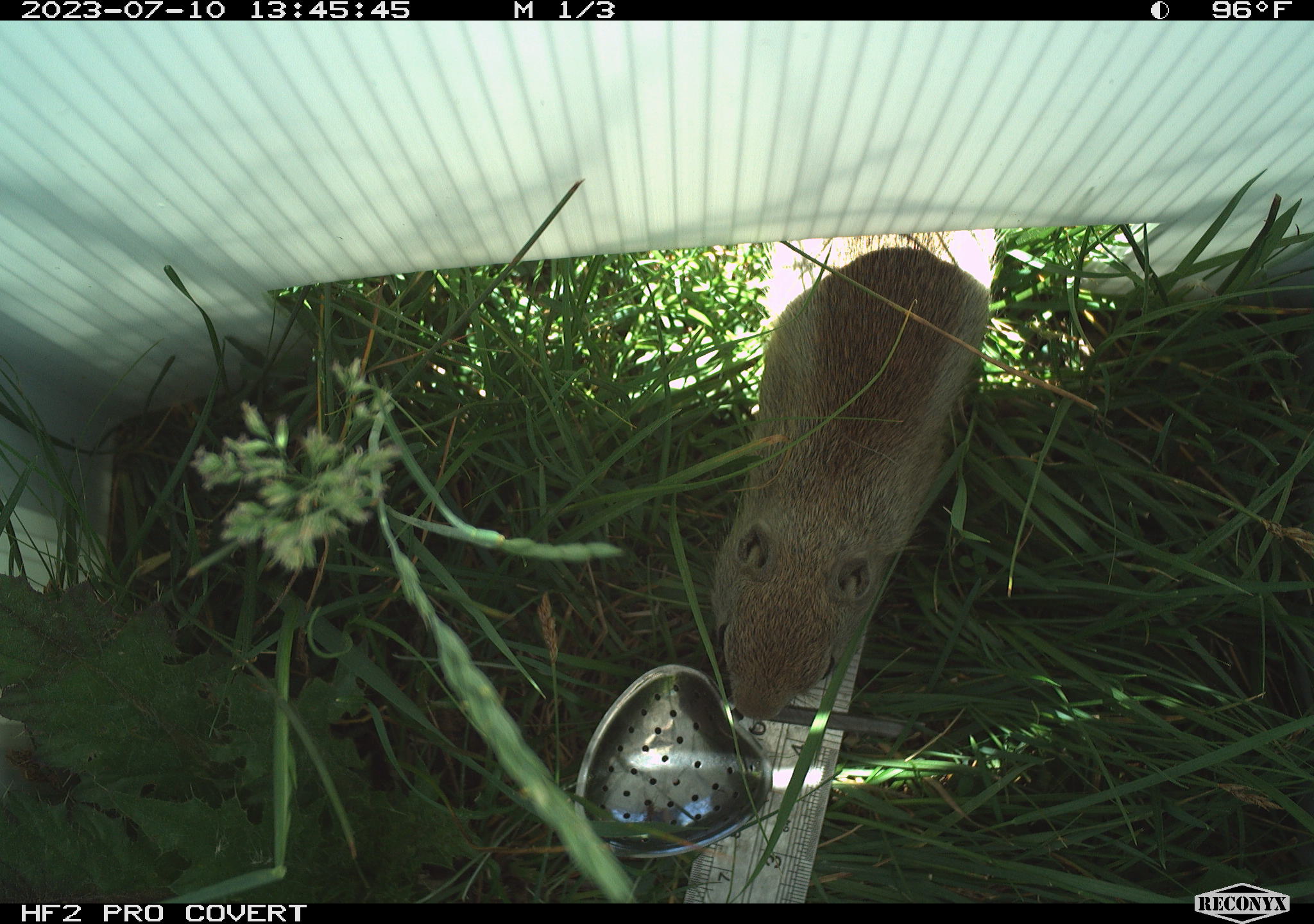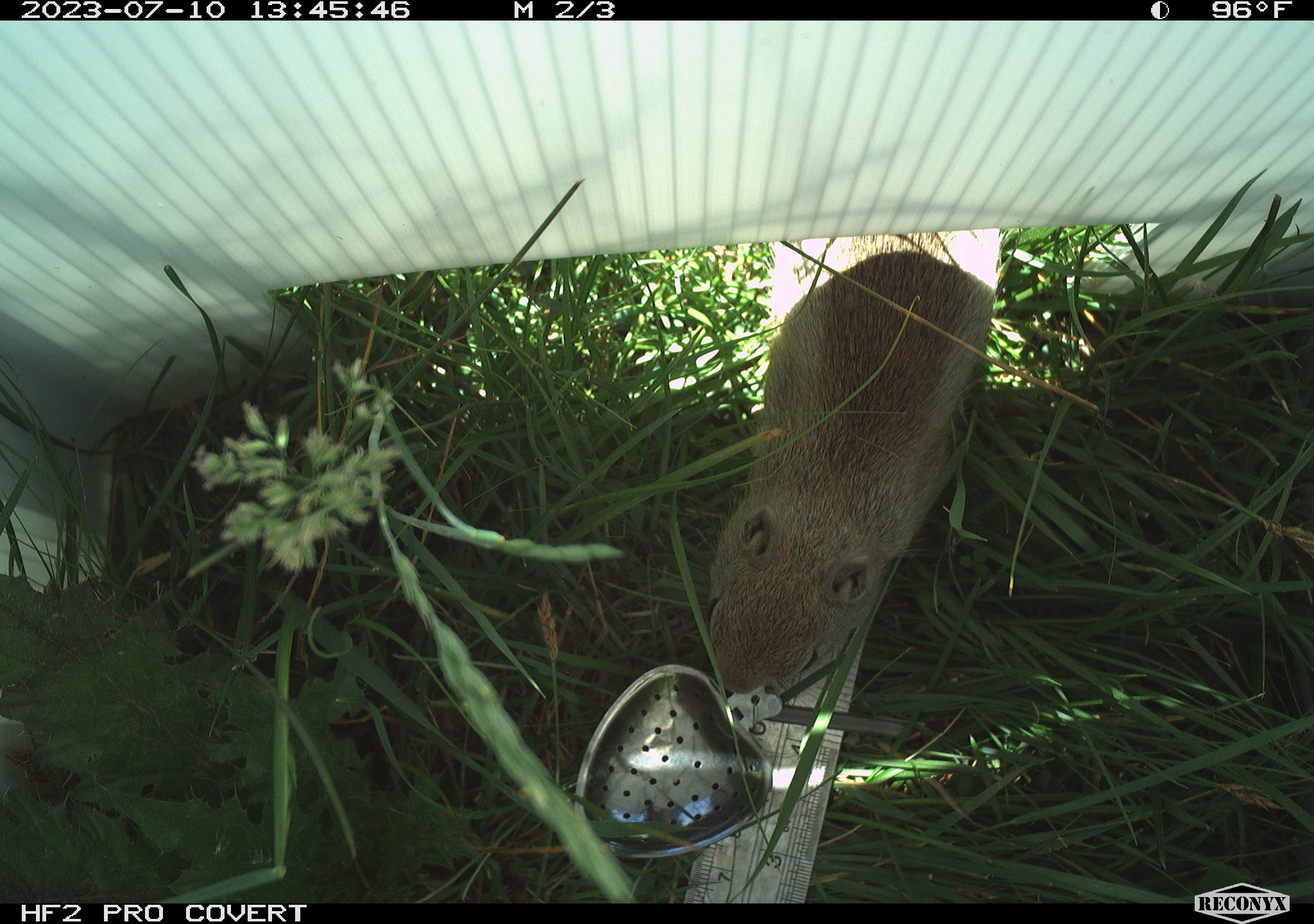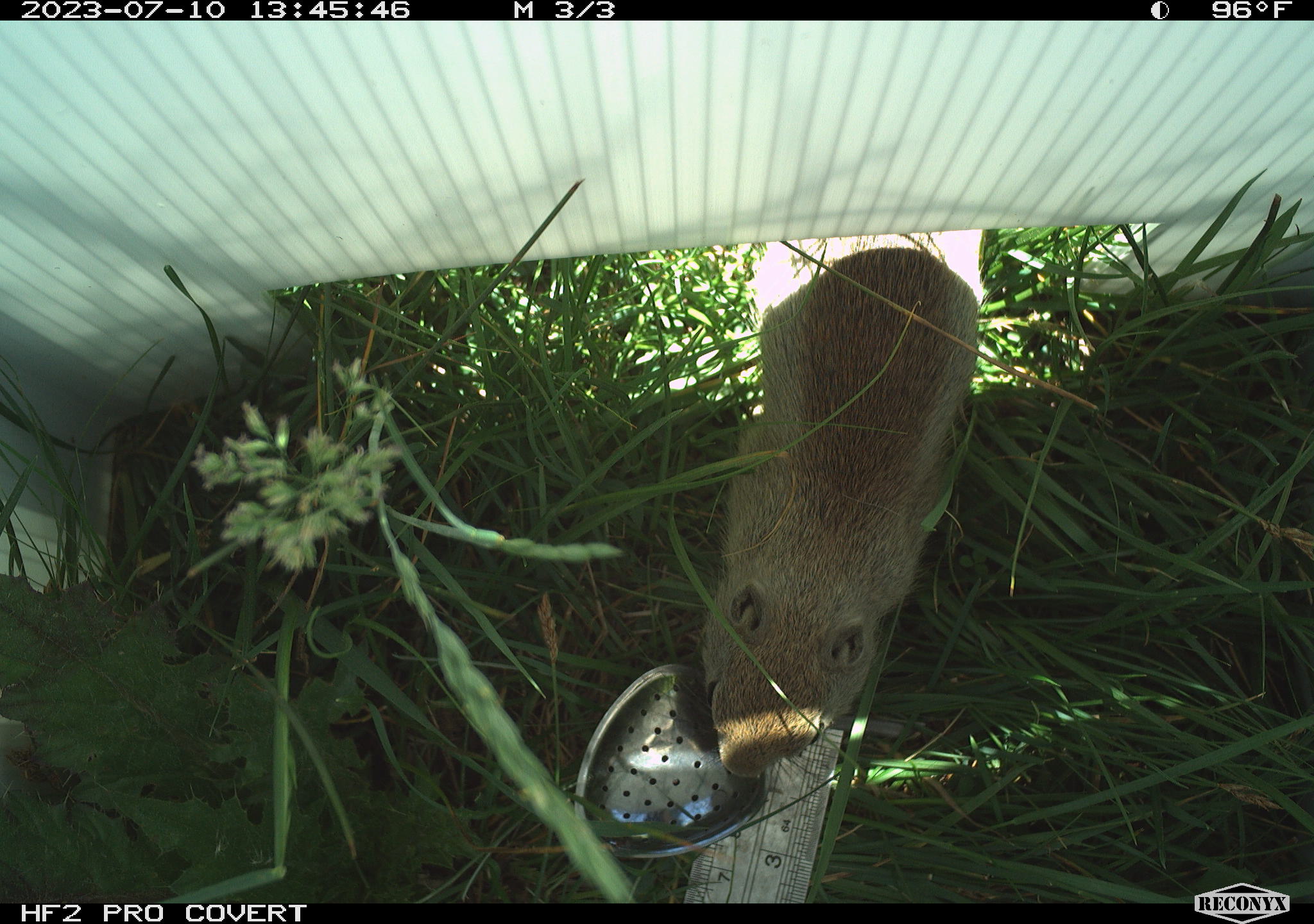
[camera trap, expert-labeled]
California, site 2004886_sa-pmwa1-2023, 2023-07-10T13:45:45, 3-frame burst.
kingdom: Animalia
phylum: Chordata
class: Mammalia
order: Rodentia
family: Sciuridae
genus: Urocitellus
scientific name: Urocitellus beldingi beldingi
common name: belding's ground squirrel